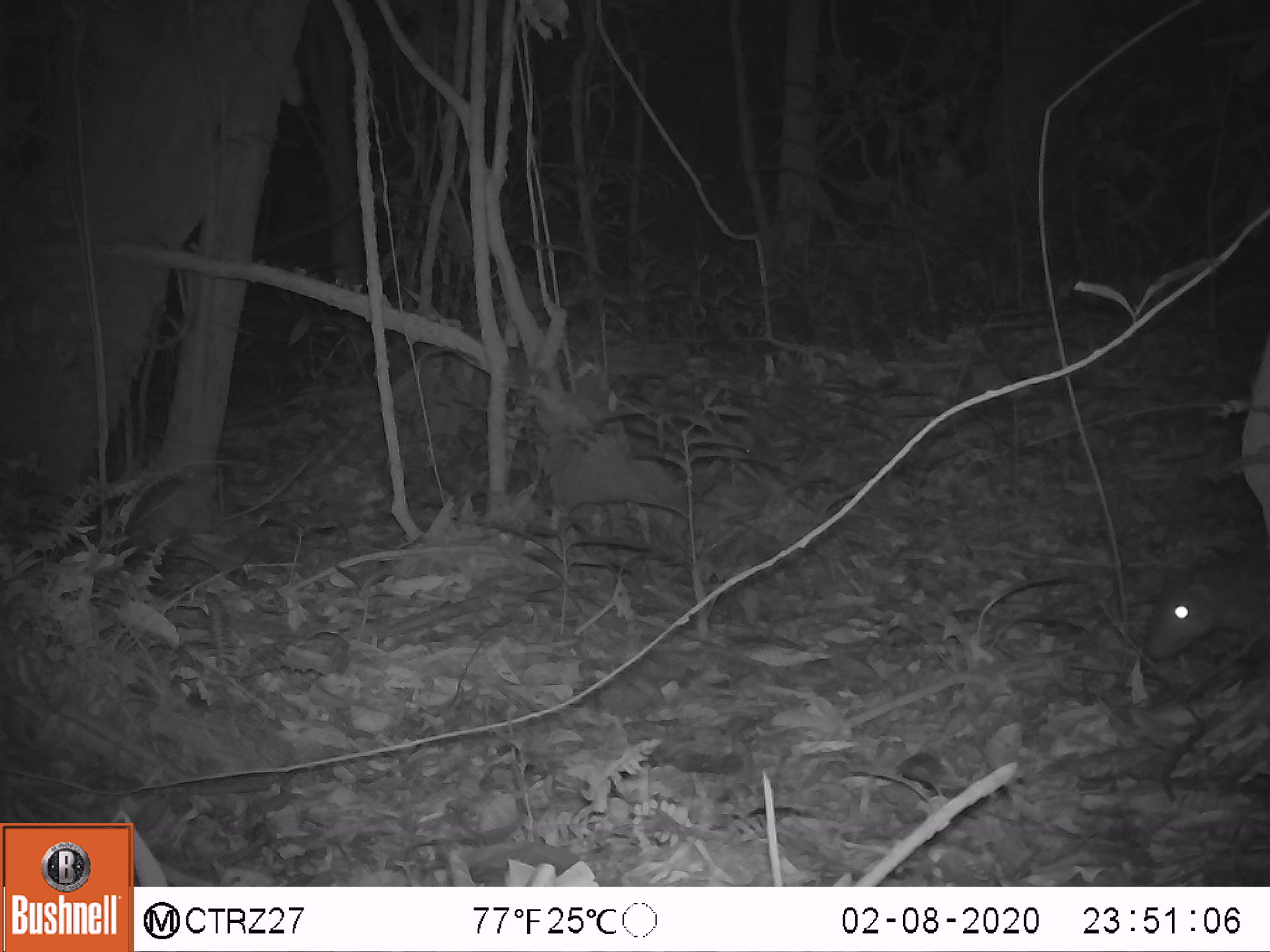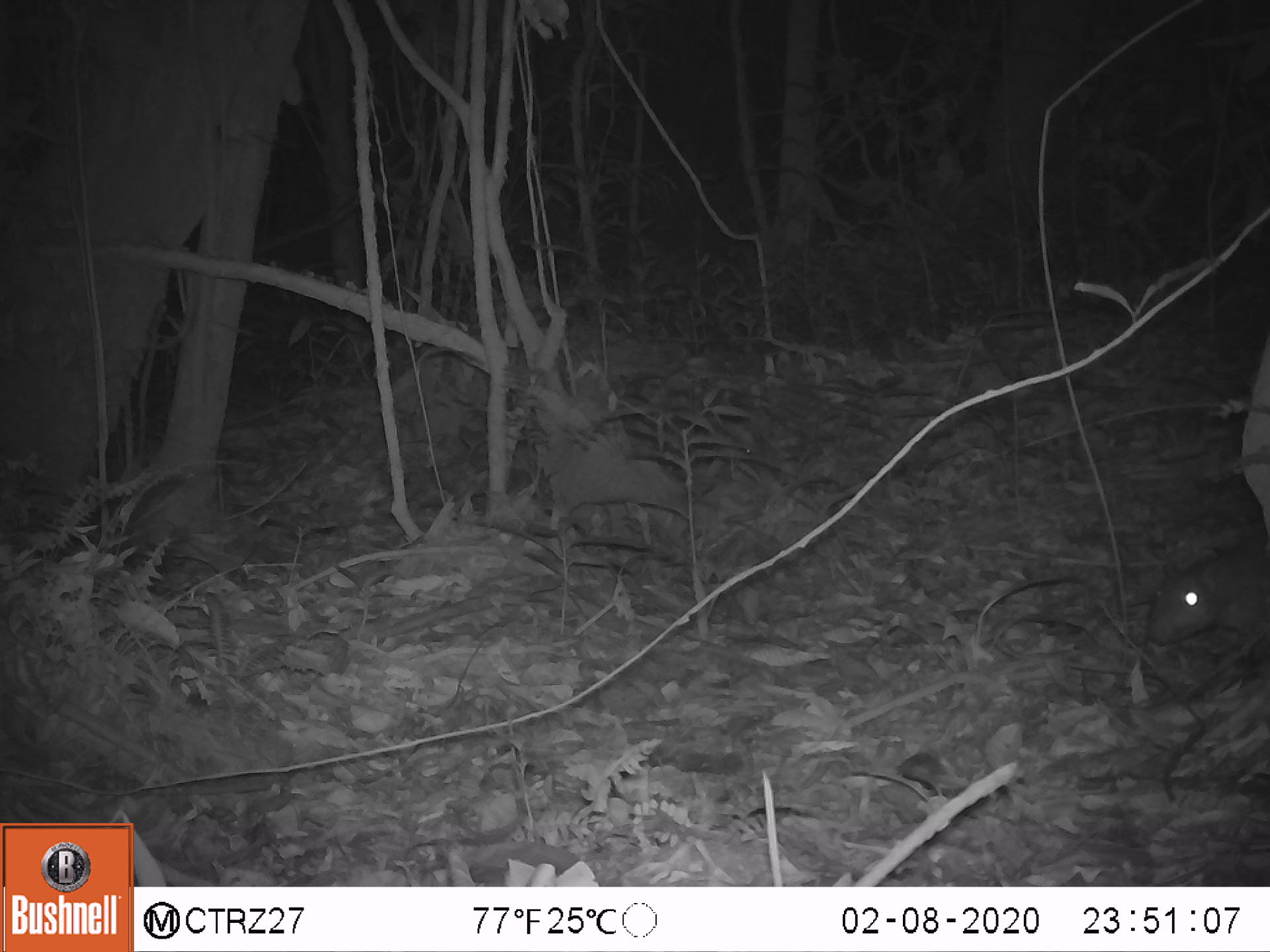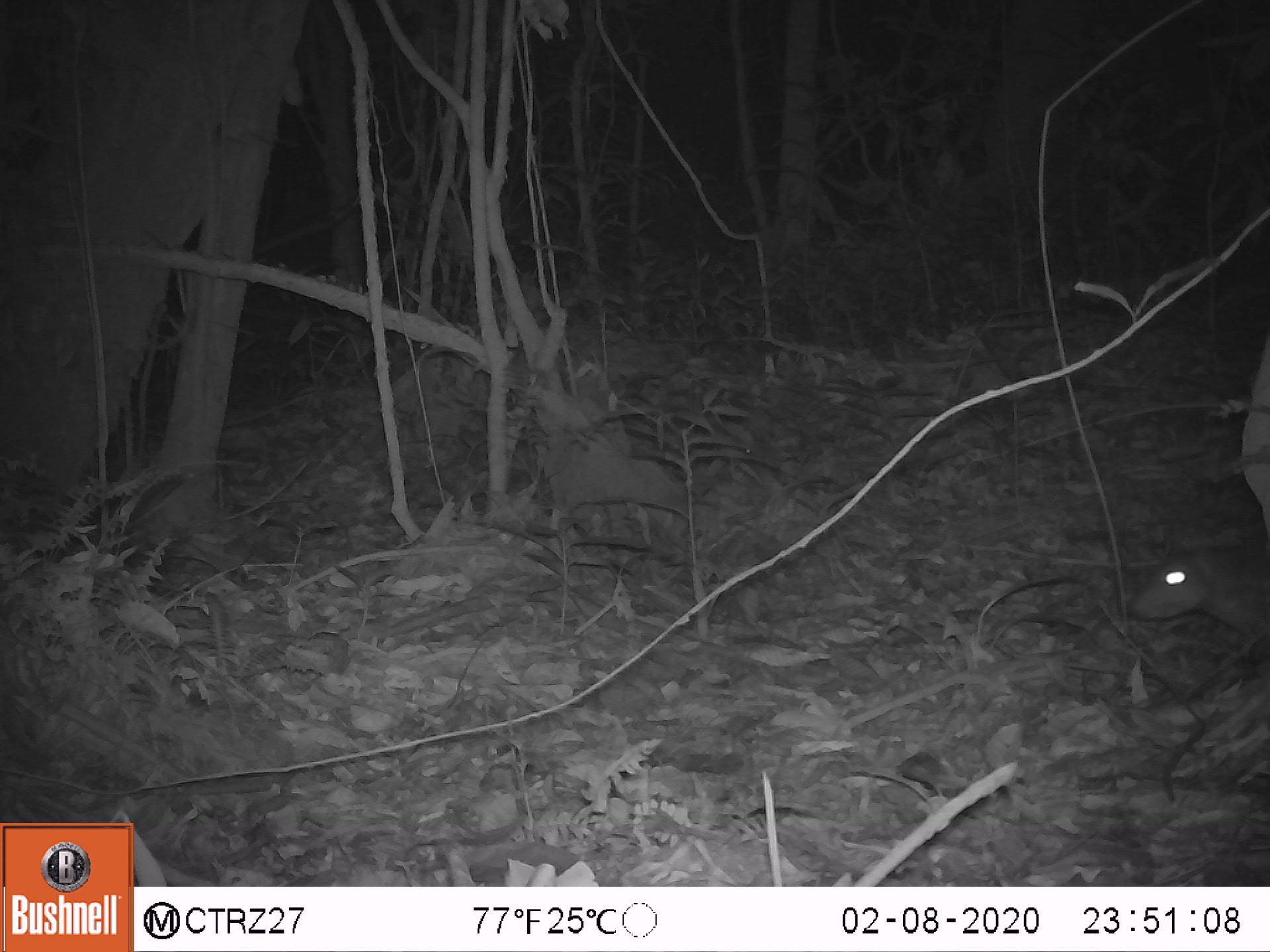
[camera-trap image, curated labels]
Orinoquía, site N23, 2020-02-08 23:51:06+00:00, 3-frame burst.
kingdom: Animalia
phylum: Chordata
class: Mammalia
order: Rodentia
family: Cuniculidae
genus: Cuniculus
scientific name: Cuniculus paca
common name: spotted paca